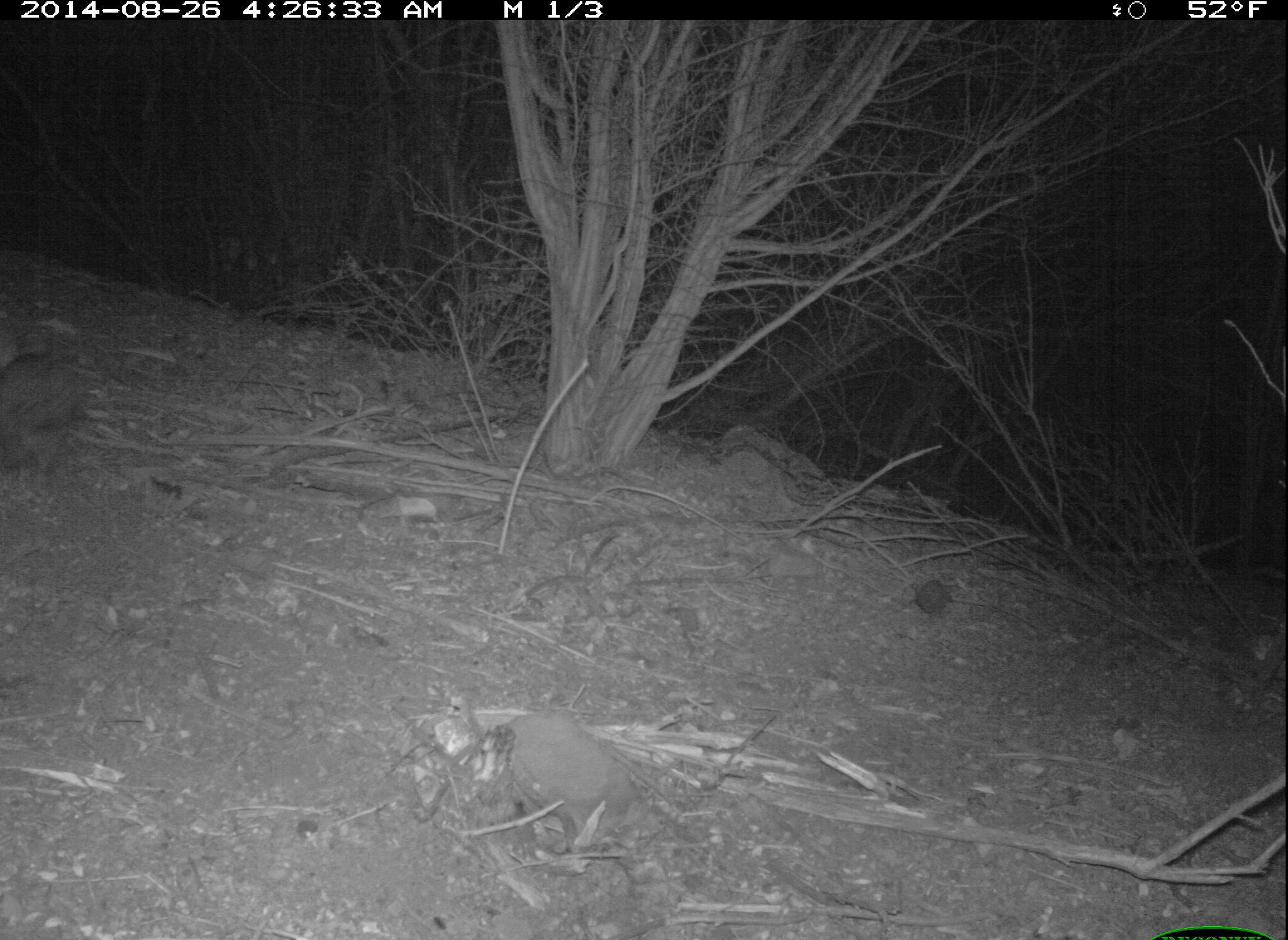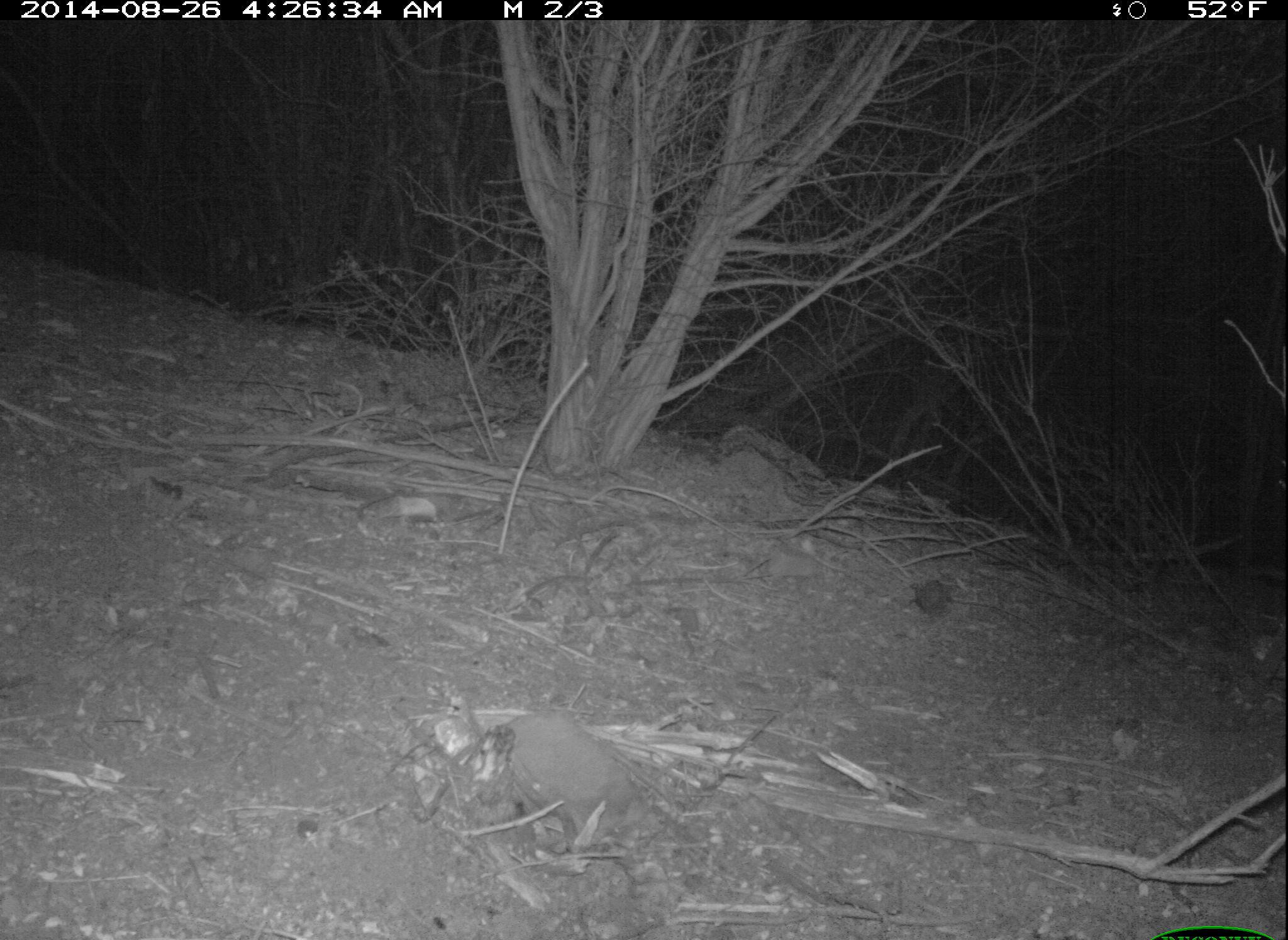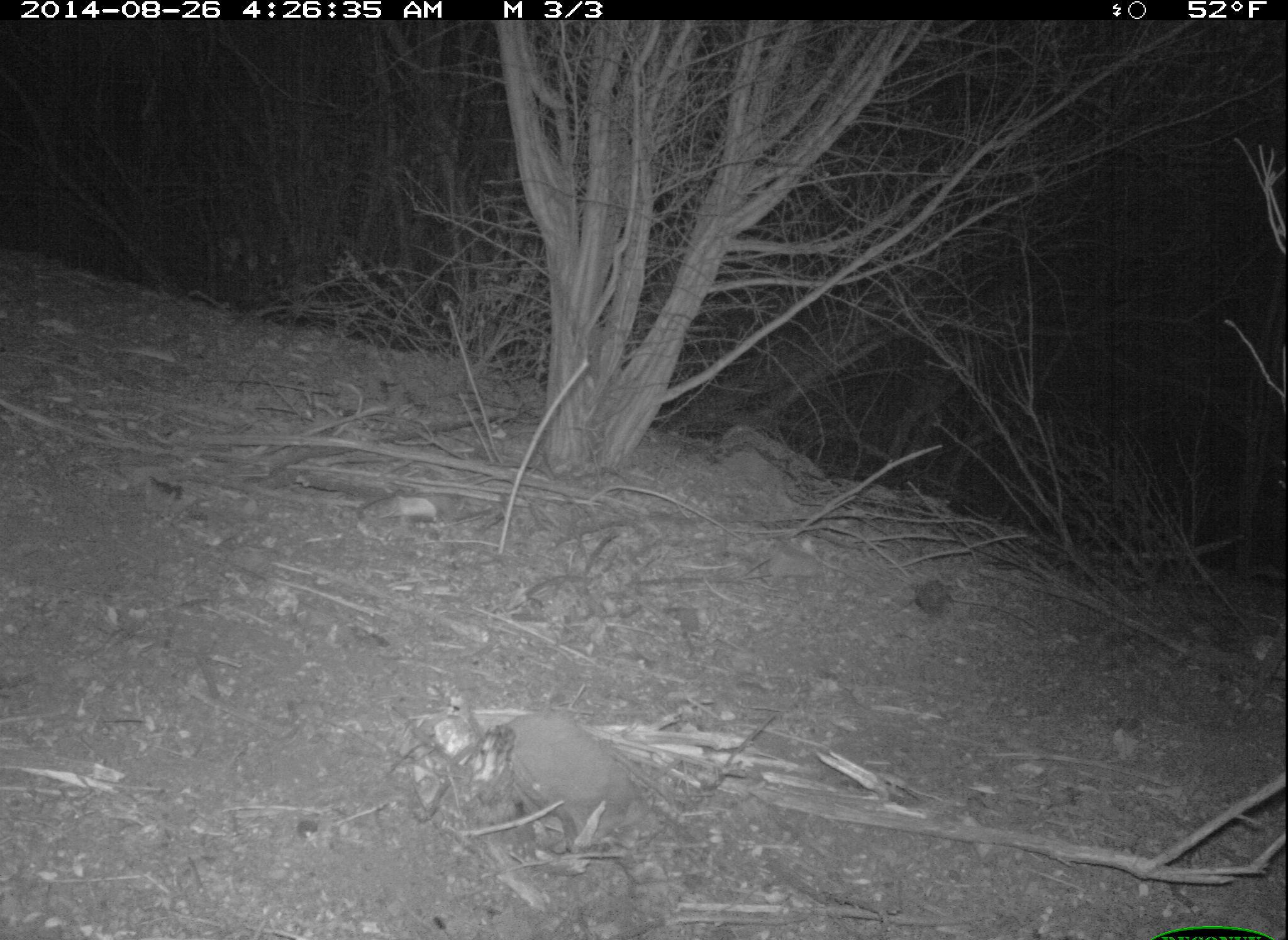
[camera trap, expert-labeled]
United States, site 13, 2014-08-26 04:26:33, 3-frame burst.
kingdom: Animalia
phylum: Chordata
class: Mammalia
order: Lagomorpha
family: Leporidae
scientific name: Leporidae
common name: rabbits and hares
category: rabbit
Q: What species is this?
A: Rabbit (rabbits and hares) (Leporidae).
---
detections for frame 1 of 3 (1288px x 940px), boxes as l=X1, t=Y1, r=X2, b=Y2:
rabbit: l=2, t=316, r=73, b=480